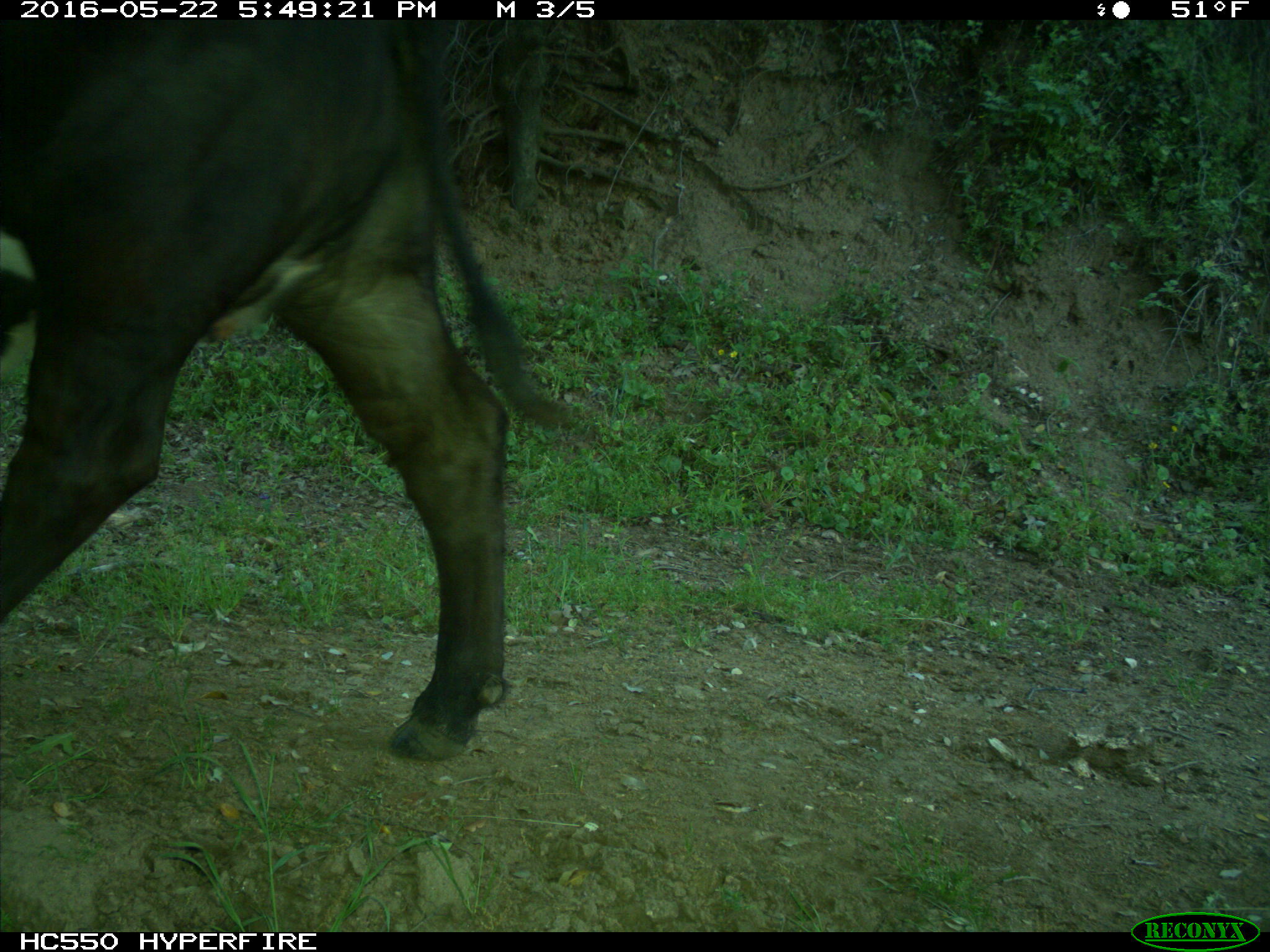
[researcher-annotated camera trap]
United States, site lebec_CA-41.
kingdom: Animalia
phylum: Chordata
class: Mammalia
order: Artiodactyla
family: Bovidae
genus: Bos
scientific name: Bos taurus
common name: domestic cow